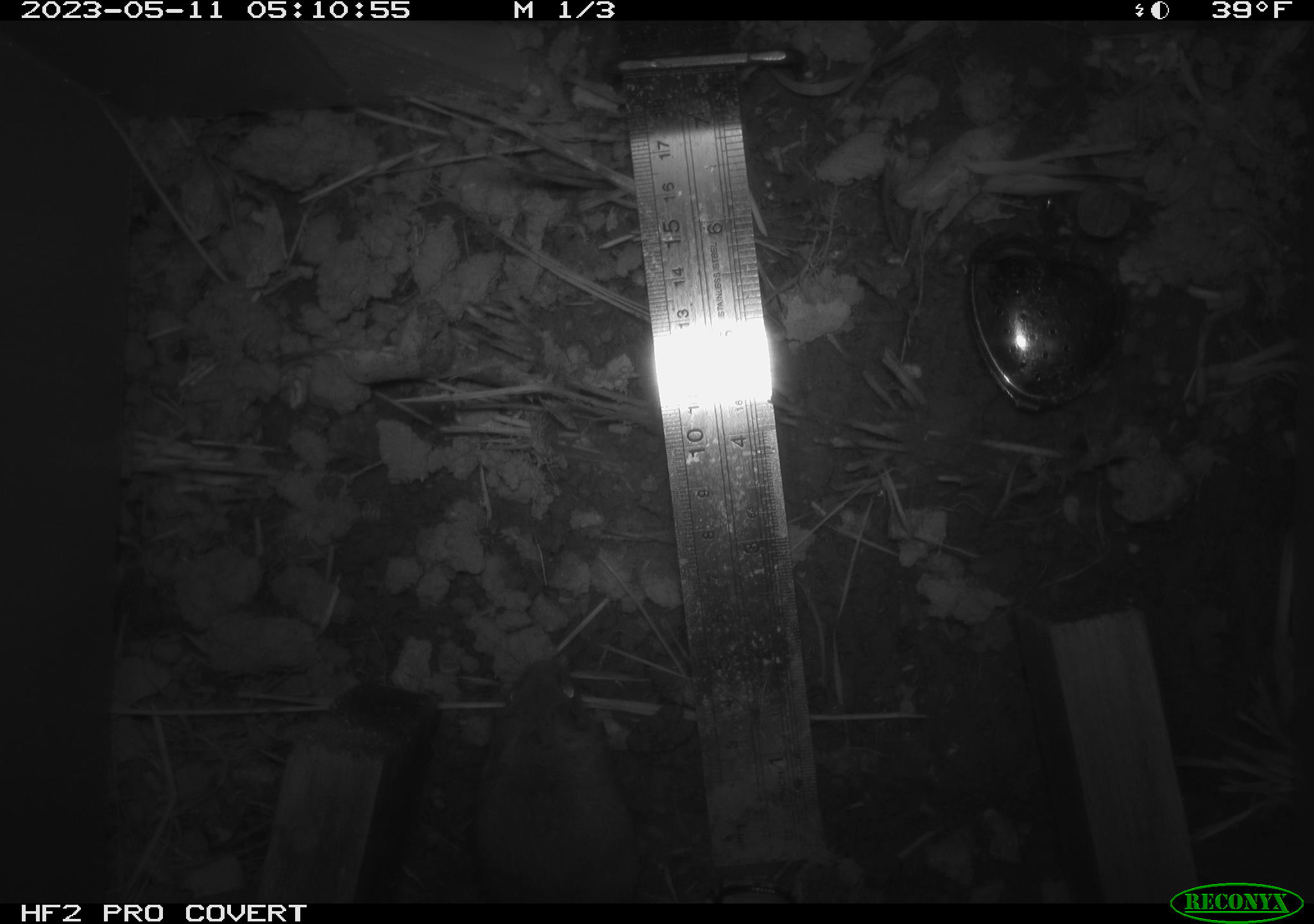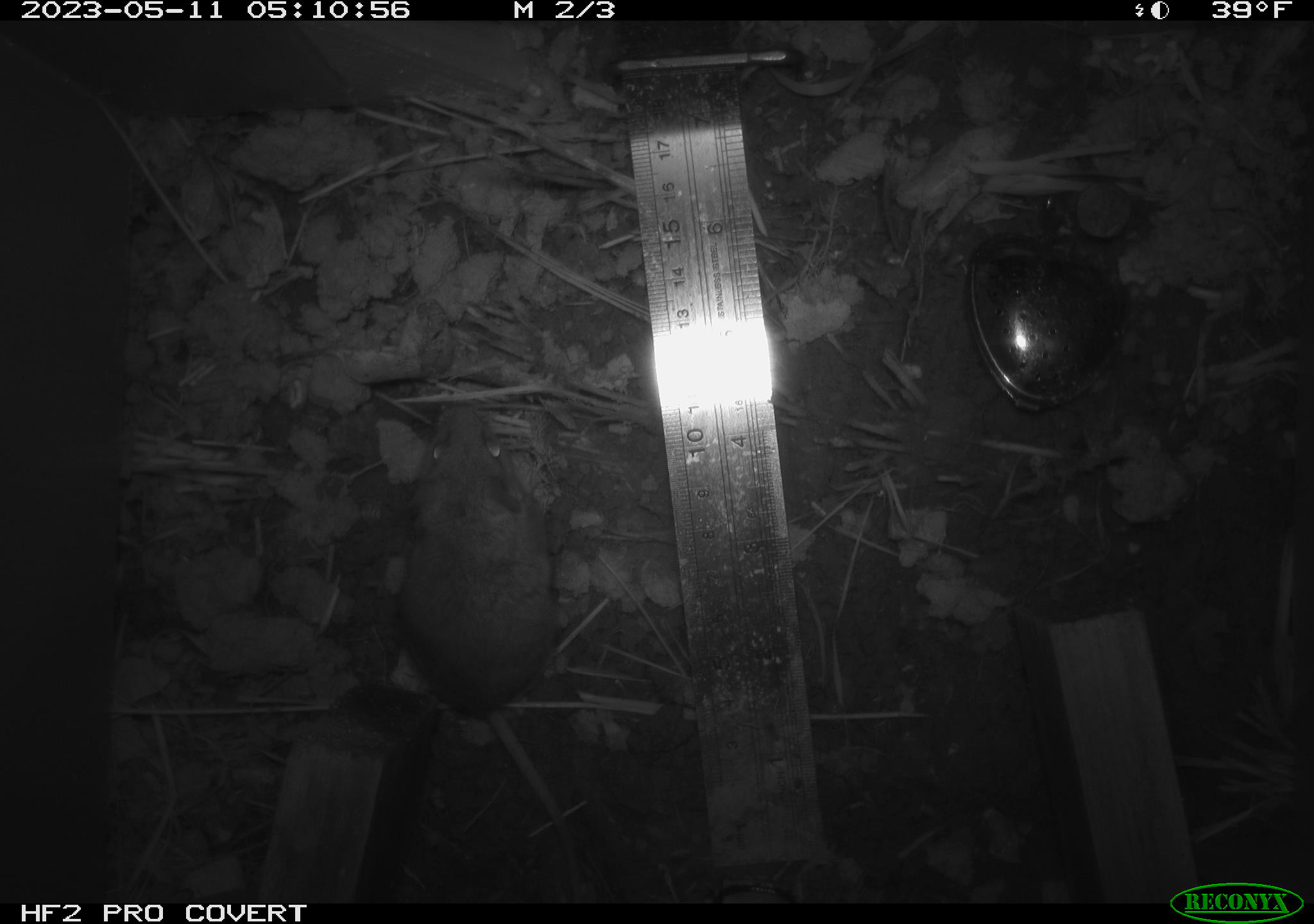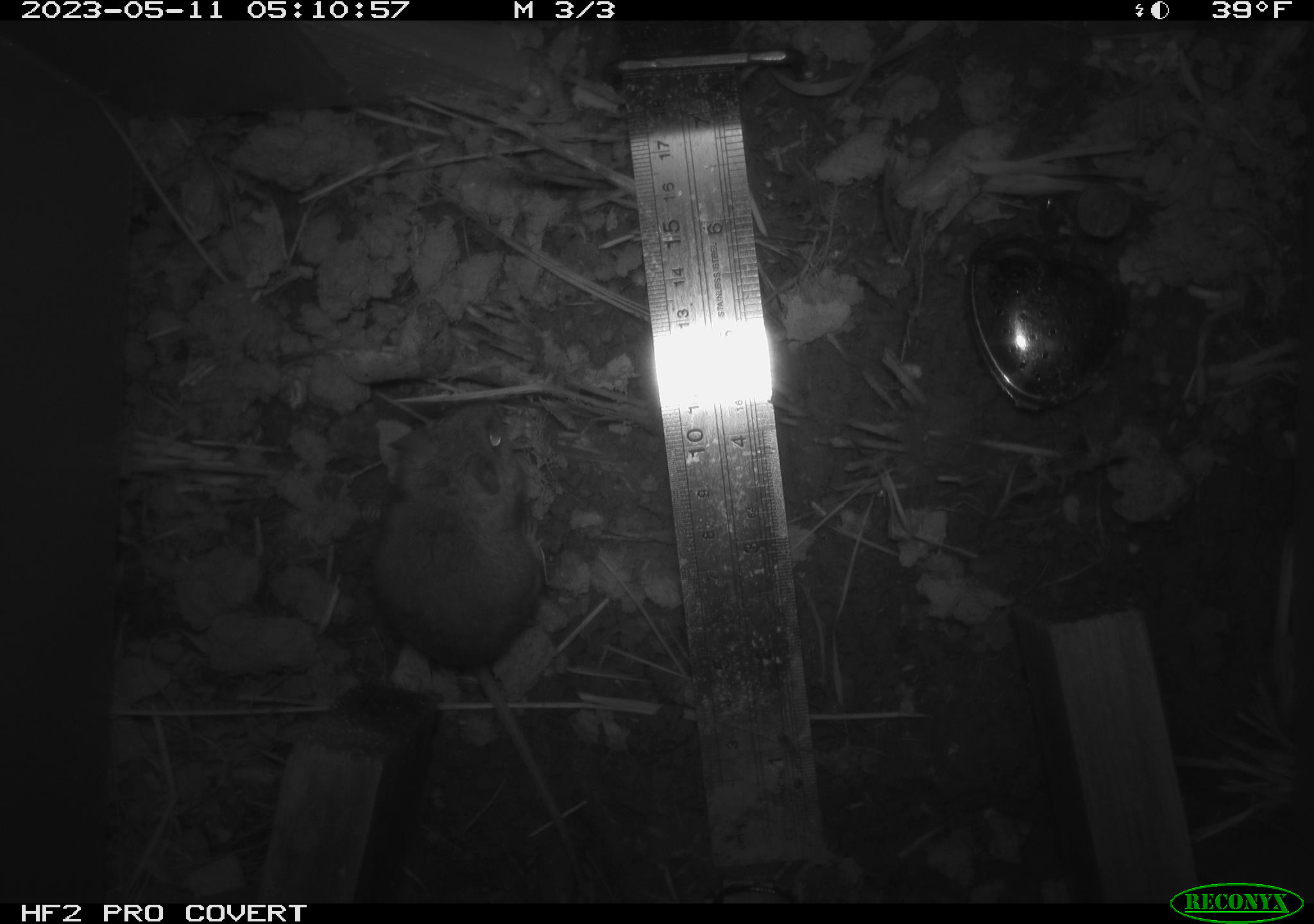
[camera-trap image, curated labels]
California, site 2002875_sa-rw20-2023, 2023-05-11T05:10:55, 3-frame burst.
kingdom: Animalia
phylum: Chordata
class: Mammalia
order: Rodentia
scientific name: Rodentia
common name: mouse species